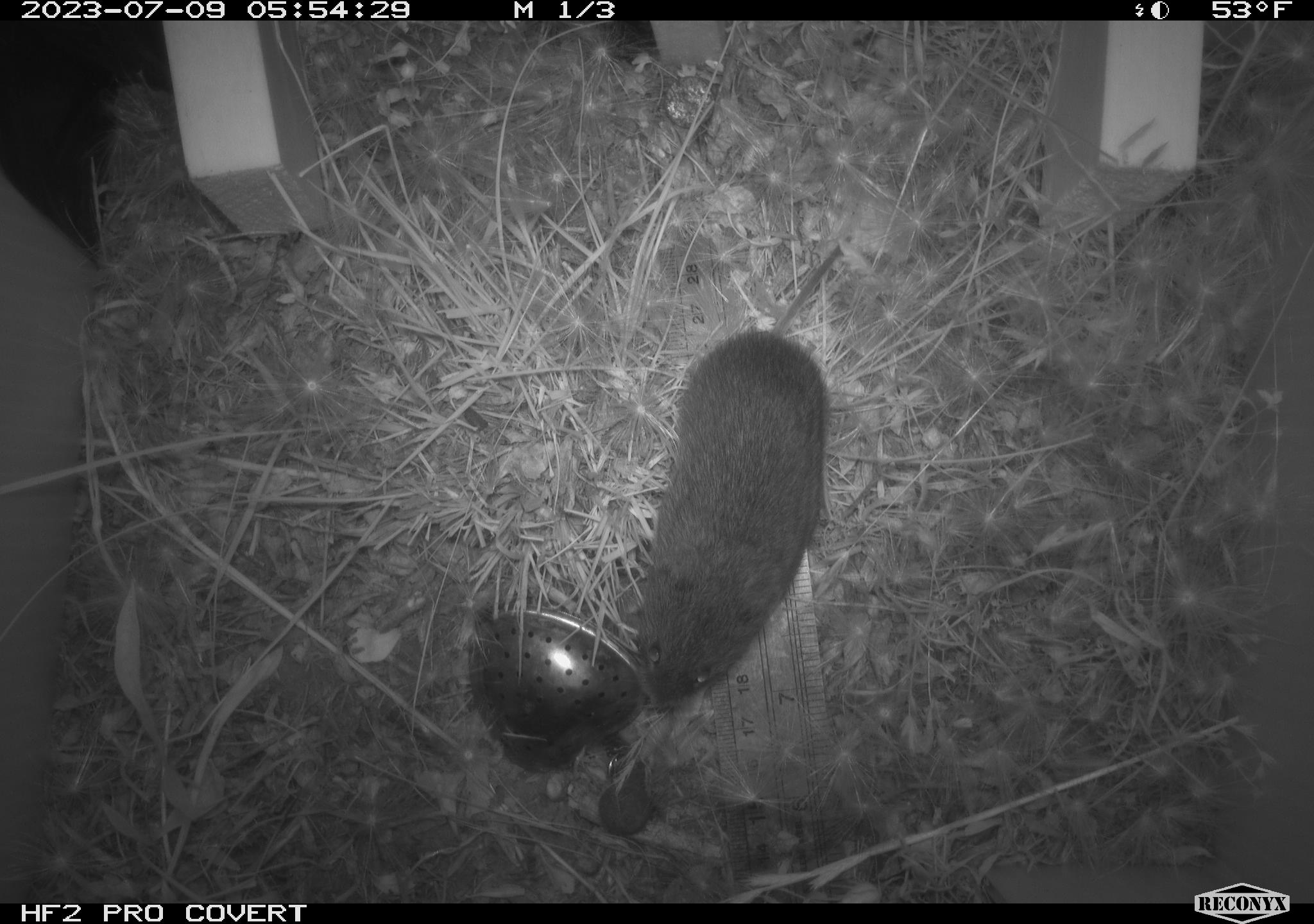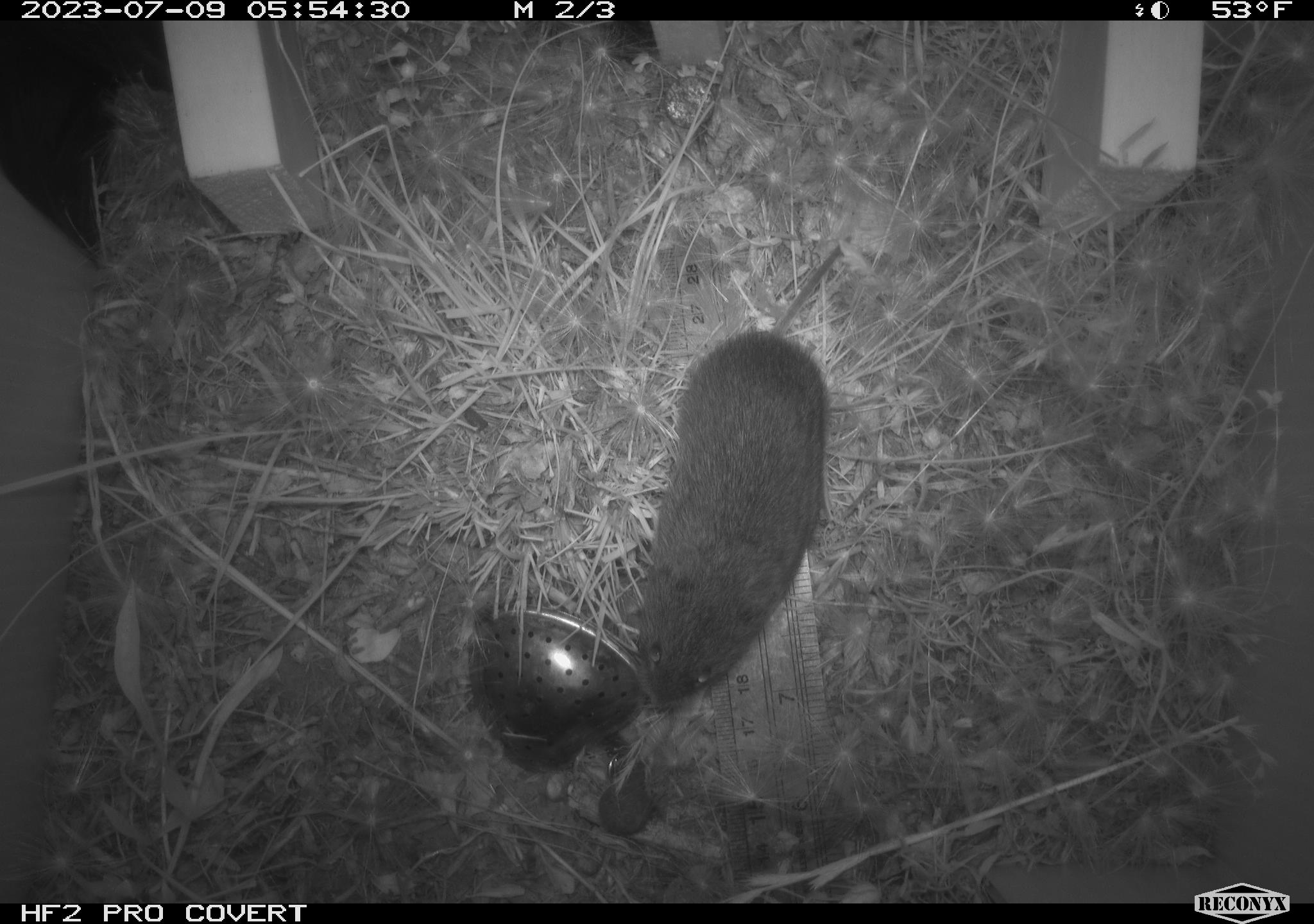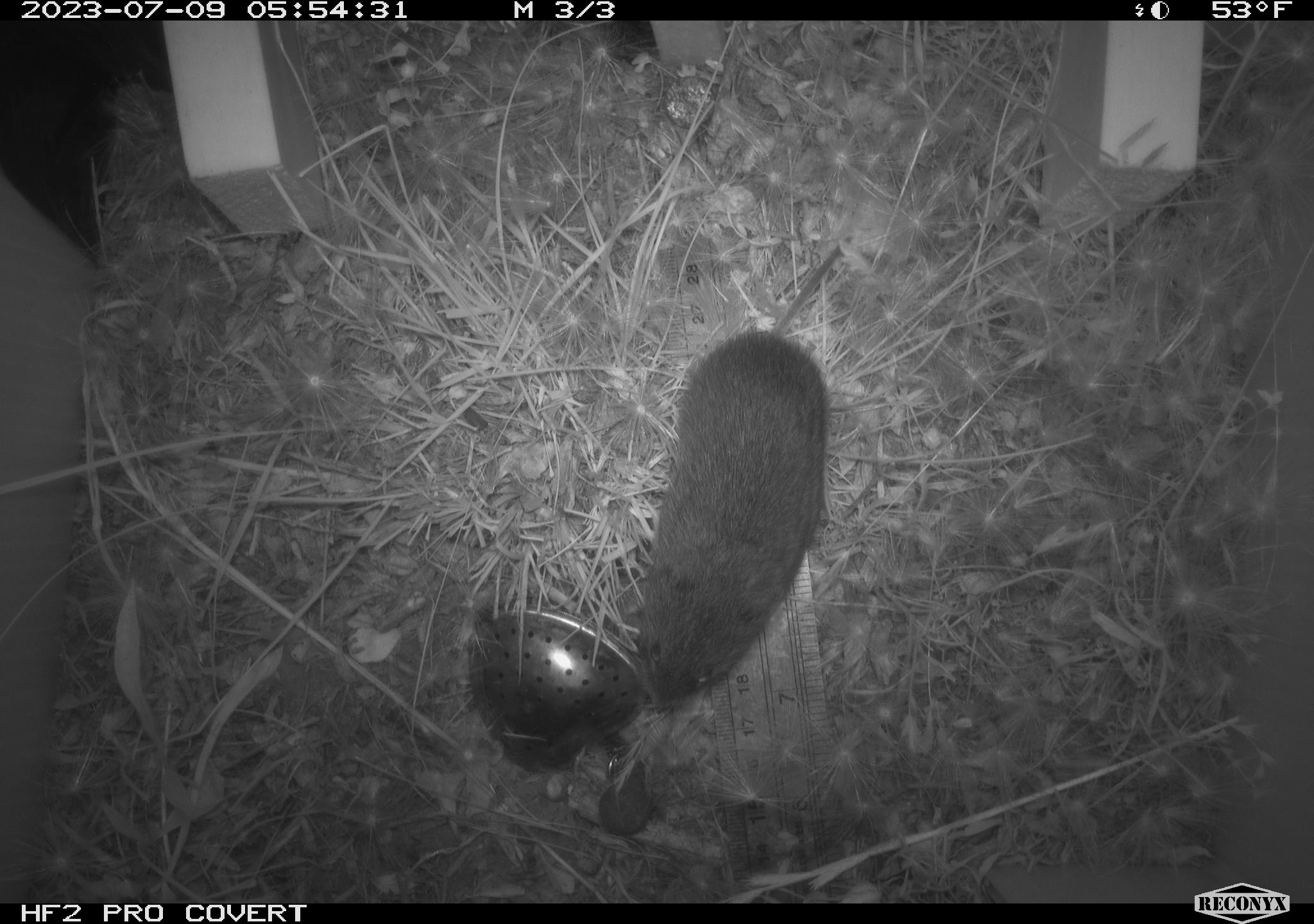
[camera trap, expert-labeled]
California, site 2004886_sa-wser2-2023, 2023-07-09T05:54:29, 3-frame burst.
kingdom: Animalia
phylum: Chordata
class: Mammalia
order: Rodentia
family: Cricetidae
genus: Microtus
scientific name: Microtus californicus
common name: california vole